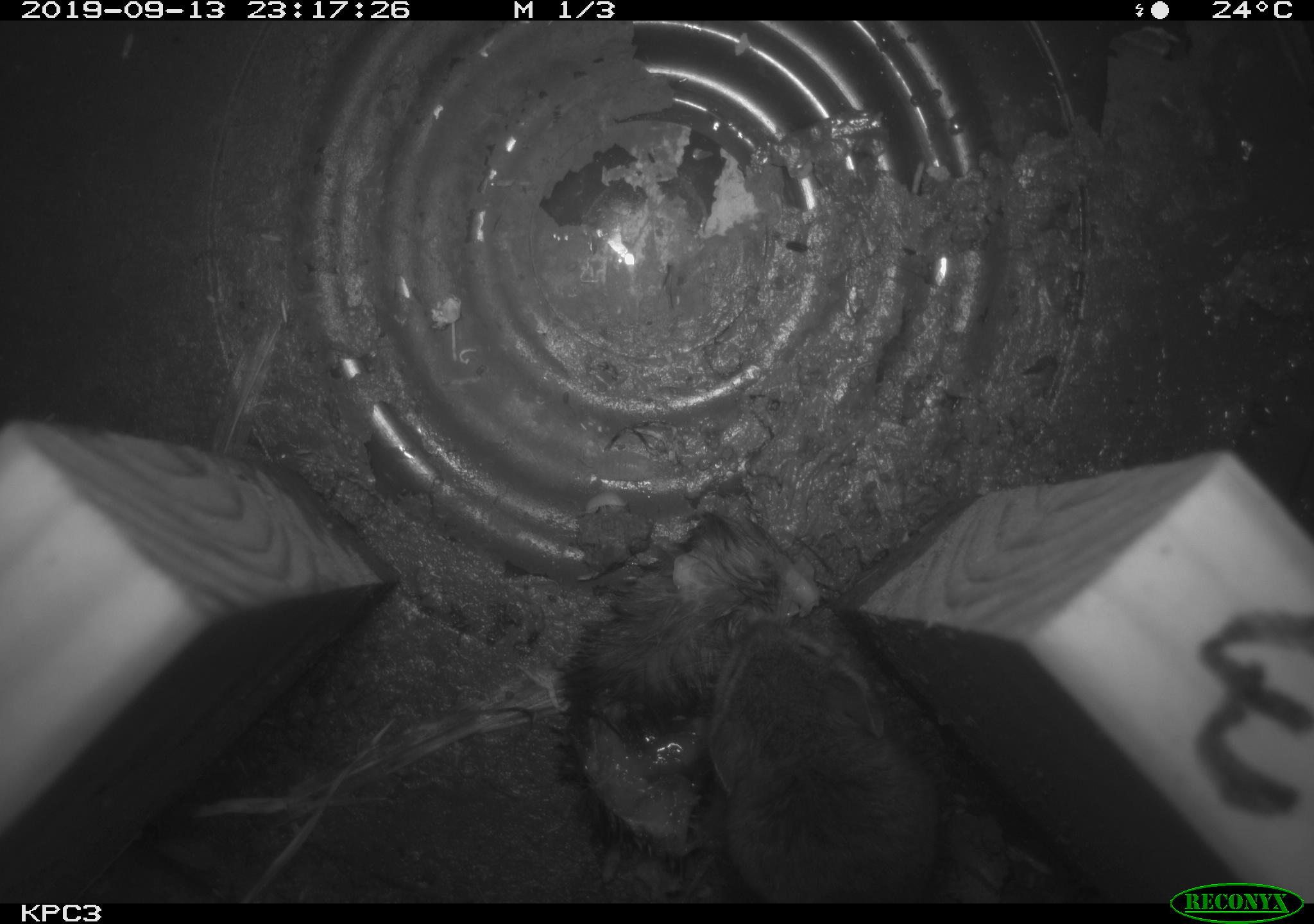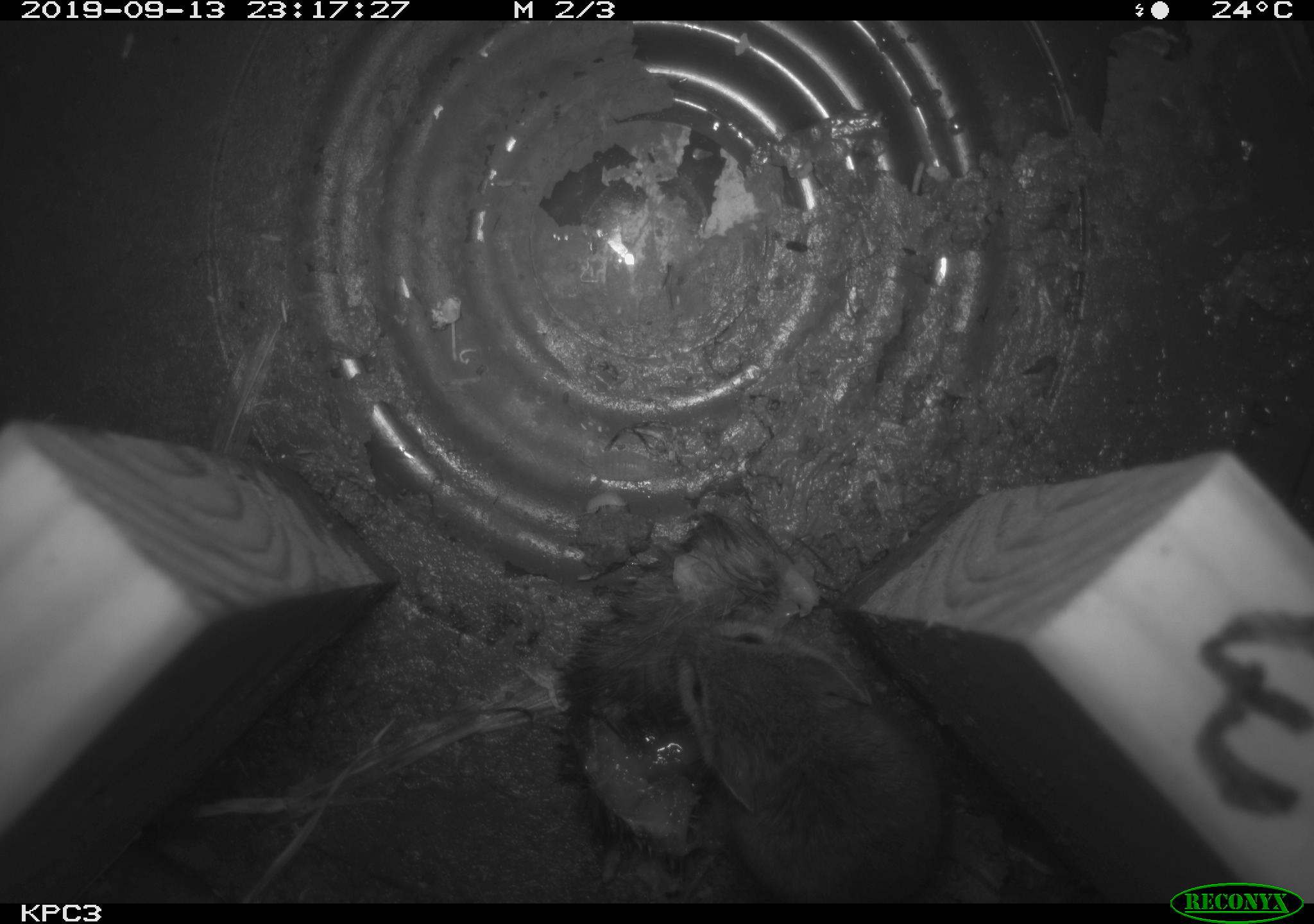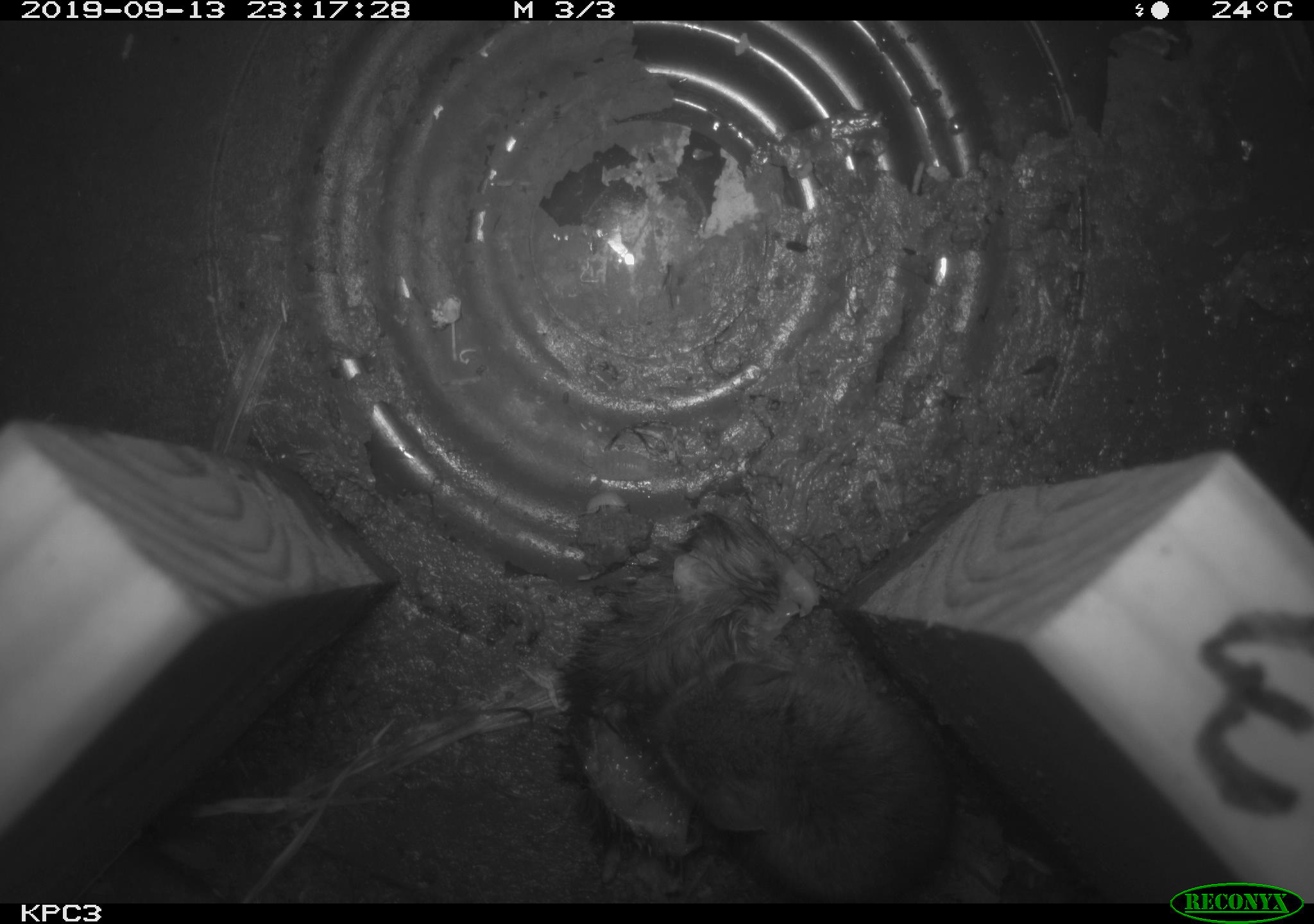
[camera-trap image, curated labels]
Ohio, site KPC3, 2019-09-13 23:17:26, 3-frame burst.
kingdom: Animalia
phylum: Chordata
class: Mammalia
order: Rodentia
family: Cricetidae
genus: Peromyscus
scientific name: Peromyscus leucopus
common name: white-footed mouse